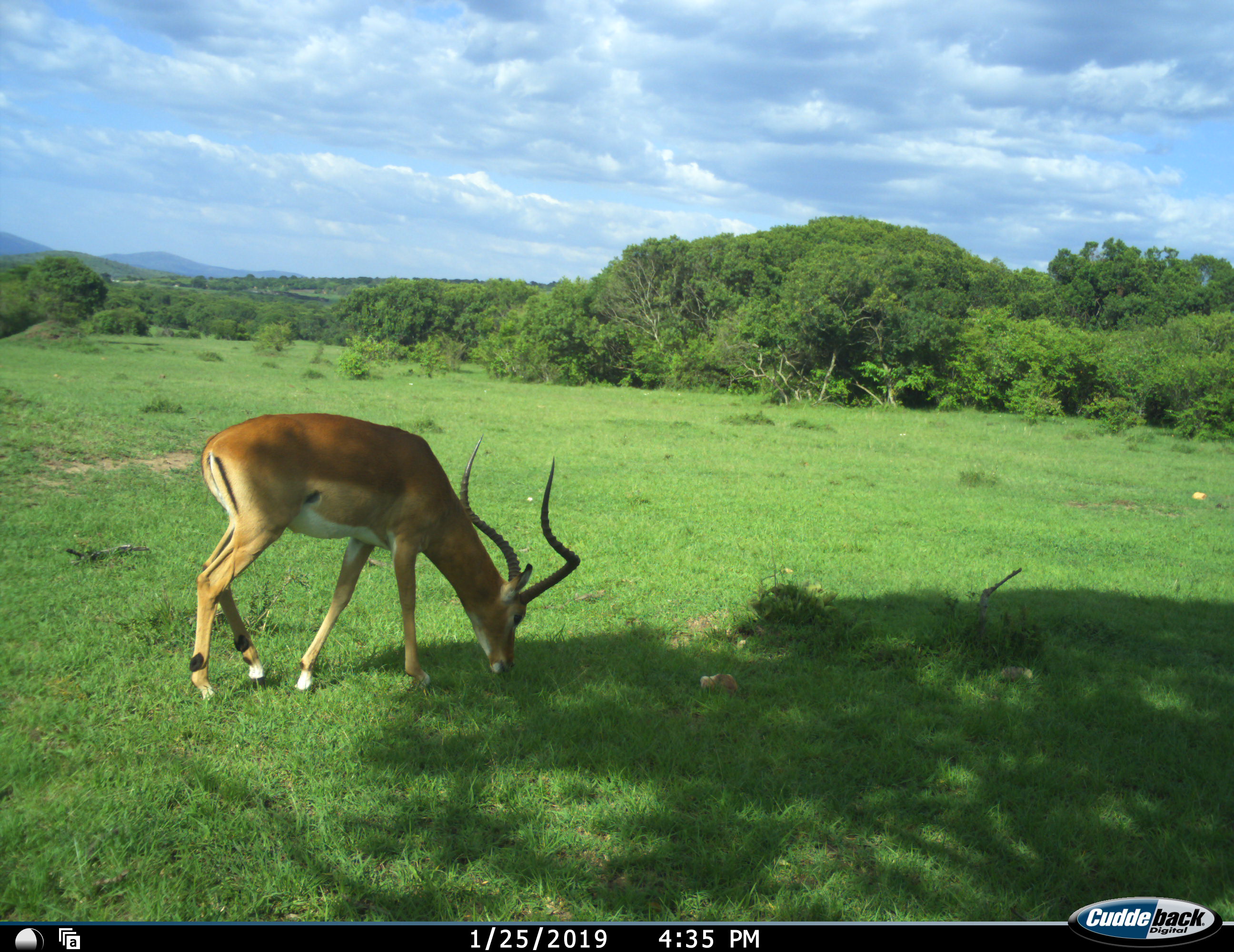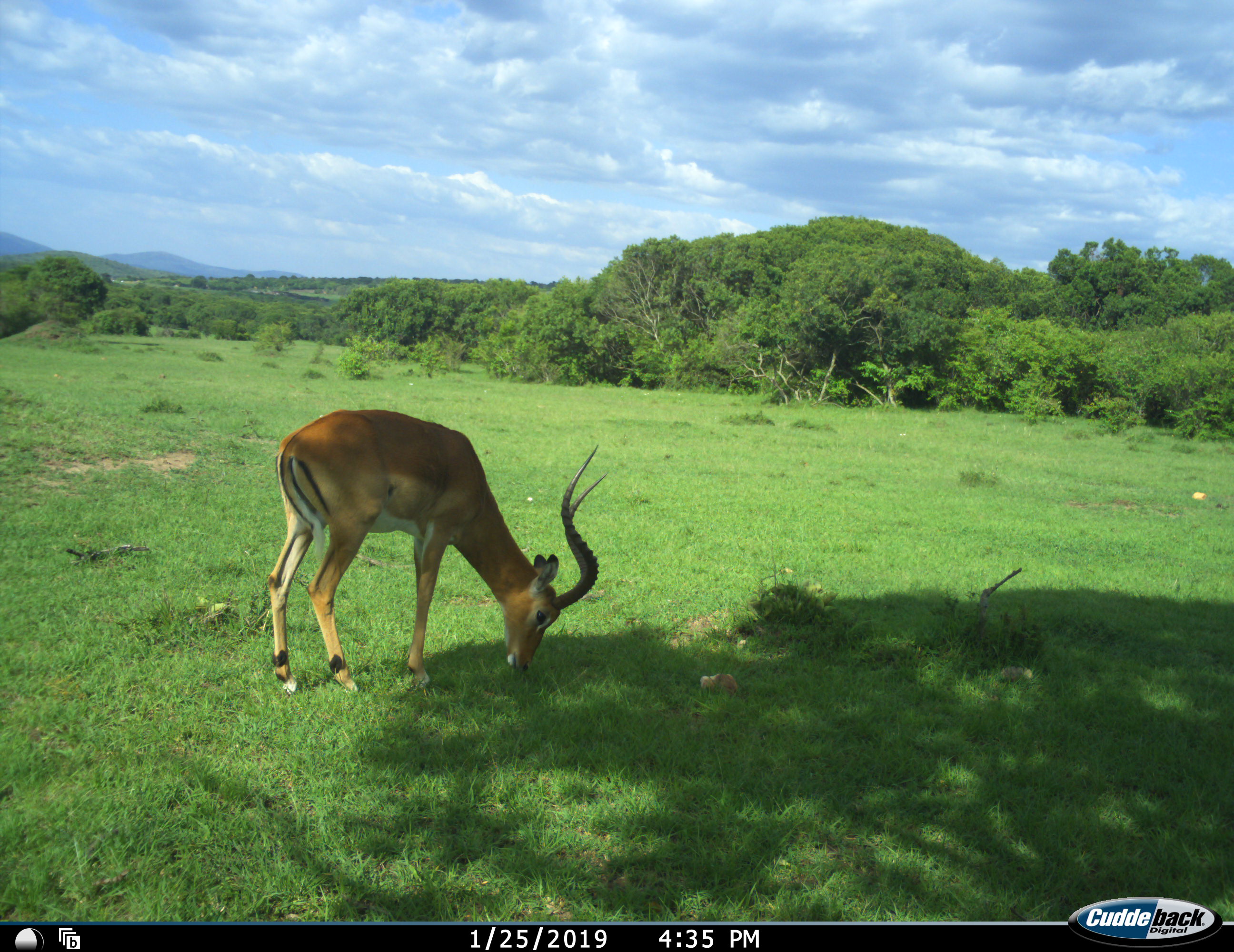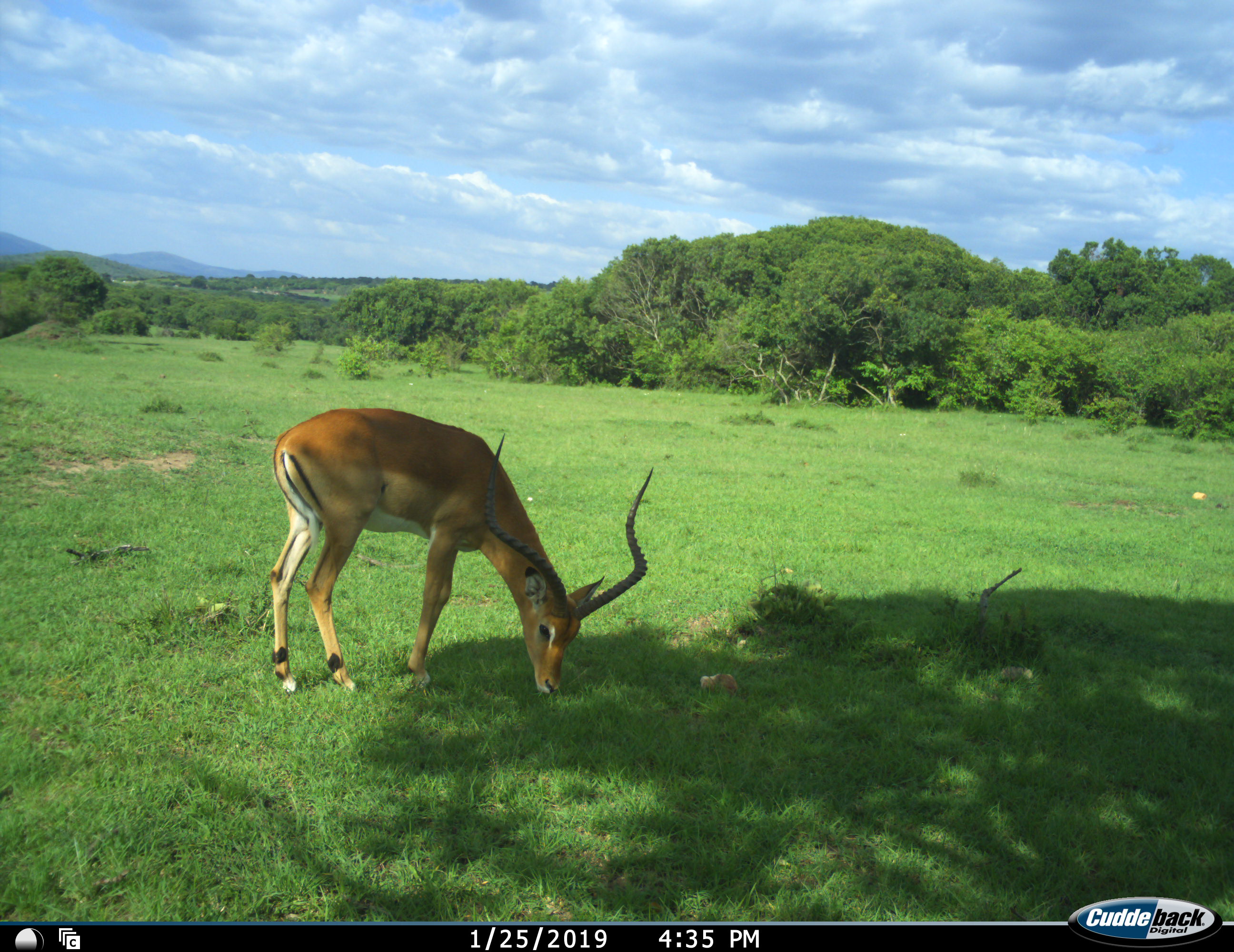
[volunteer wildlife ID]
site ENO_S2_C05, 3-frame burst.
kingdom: Animalia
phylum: Chordata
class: Mammalia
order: Artiodactyla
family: Bovidae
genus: Aepyceros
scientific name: Aepyceros melampus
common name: impala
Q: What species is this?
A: Impala (Aepyceros melampus).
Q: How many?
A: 1.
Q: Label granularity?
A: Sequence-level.